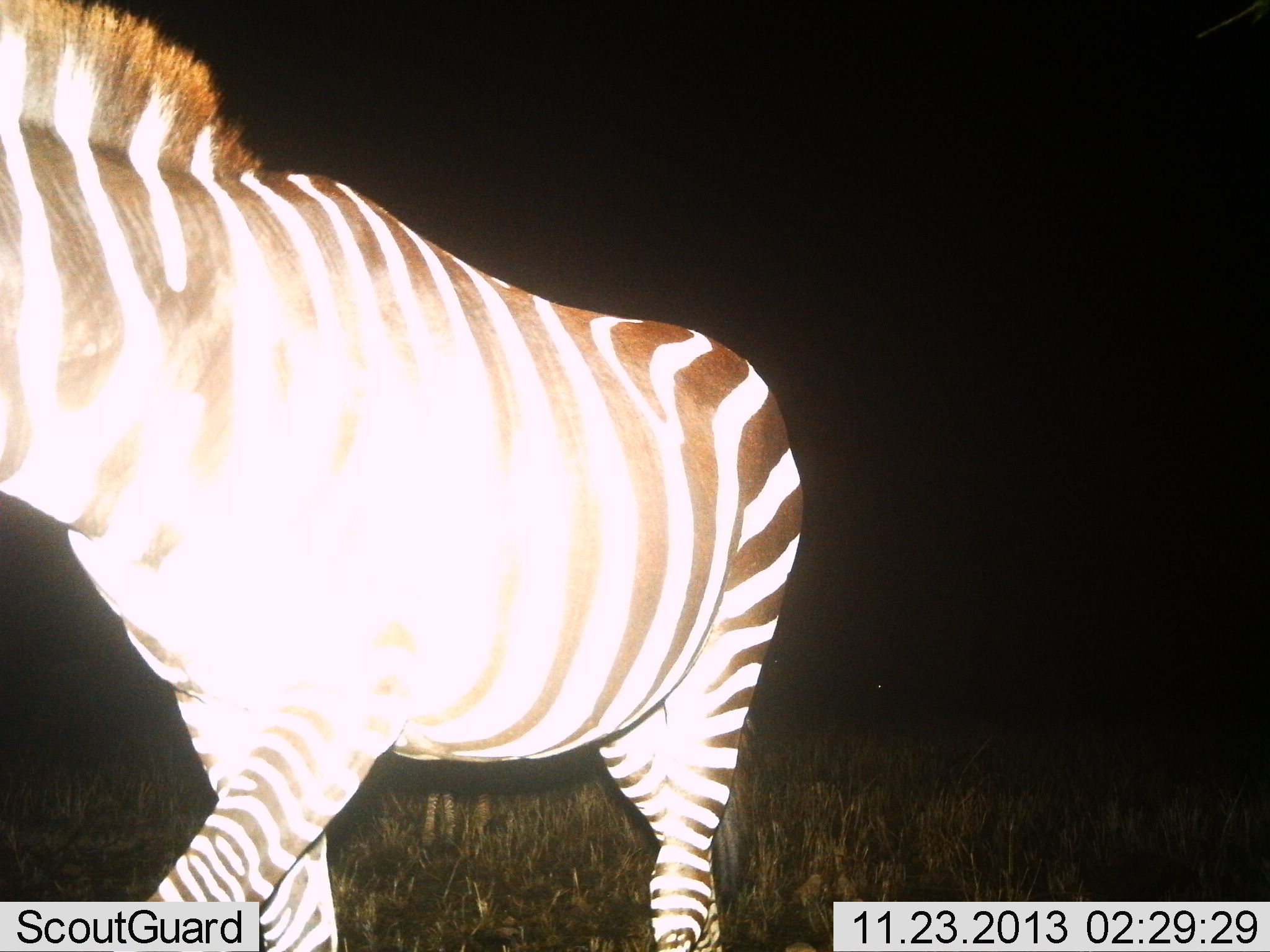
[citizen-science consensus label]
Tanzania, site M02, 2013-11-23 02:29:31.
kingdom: Animalia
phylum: Chordata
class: Mammalia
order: Perissodactyla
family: Equidae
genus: Equus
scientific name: Equus quagga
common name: plains zebra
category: zebra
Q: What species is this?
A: Zebra (plains zebra) (Equus quagga).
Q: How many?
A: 1.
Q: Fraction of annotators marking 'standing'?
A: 10%.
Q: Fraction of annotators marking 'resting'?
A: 0%.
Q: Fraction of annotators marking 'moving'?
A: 100%.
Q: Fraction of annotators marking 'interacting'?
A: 0%.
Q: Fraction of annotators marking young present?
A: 0%.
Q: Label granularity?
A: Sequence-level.